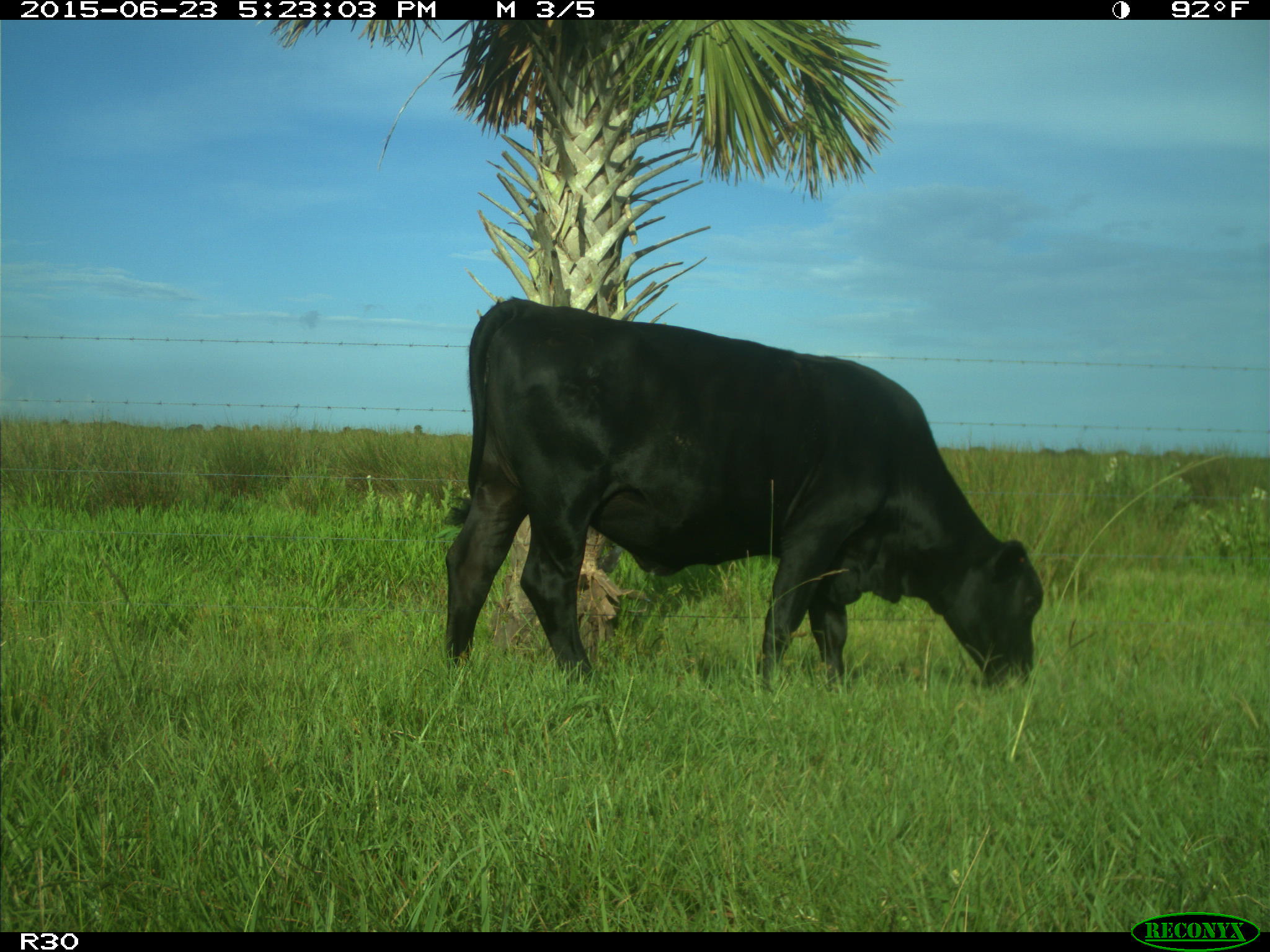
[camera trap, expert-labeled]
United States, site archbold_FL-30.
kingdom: Animalia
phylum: Chordata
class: Mammalia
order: Artiodactyla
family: Bovidae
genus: Bos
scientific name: Bos taurus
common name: domestic cow